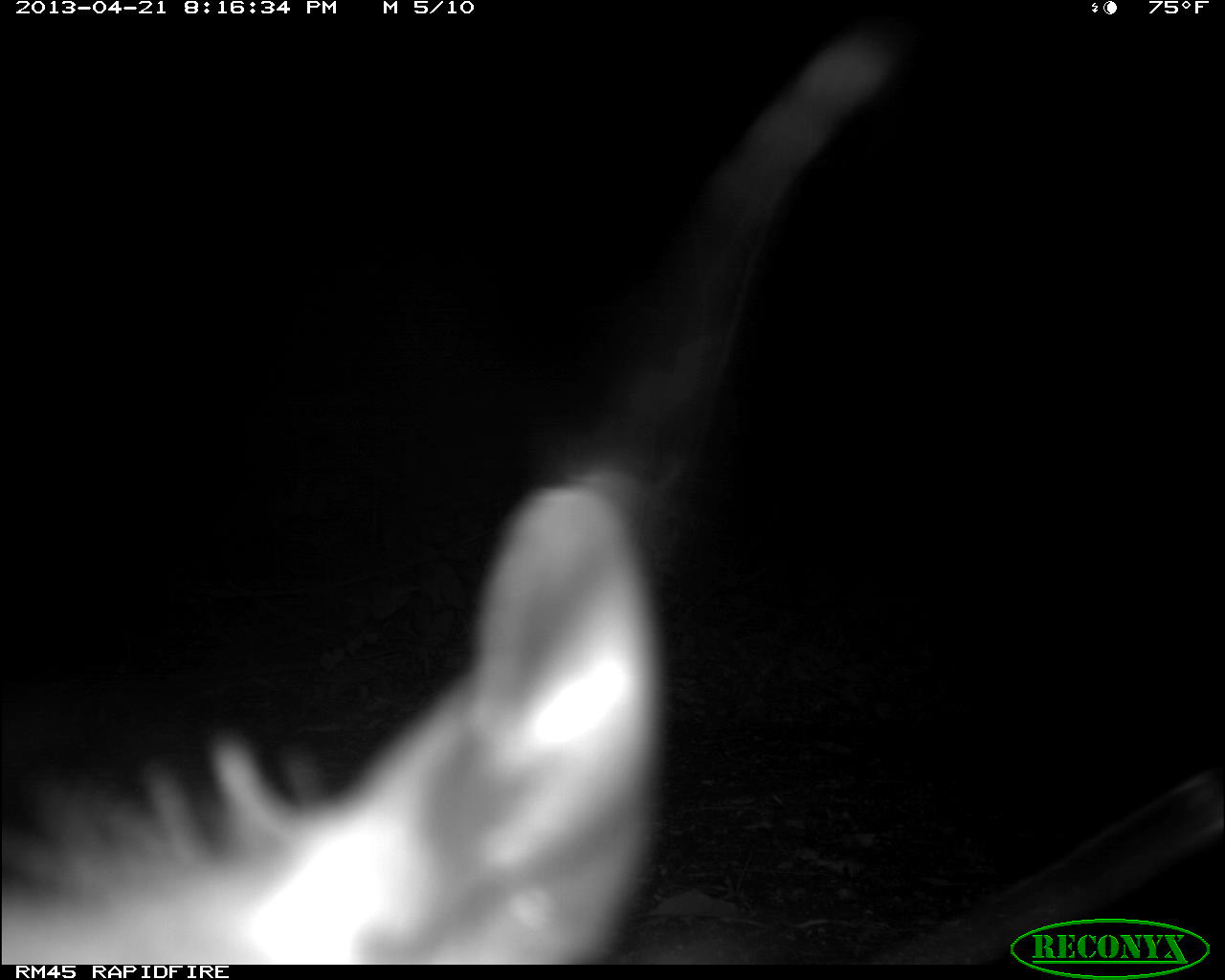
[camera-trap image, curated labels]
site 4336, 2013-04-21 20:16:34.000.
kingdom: Animalia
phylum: Chordata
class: Mammalia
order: Didelphimorphia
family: Didelphidae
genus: Didelphis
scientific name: Didelphis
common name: american opossums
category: didelphis sp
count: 1